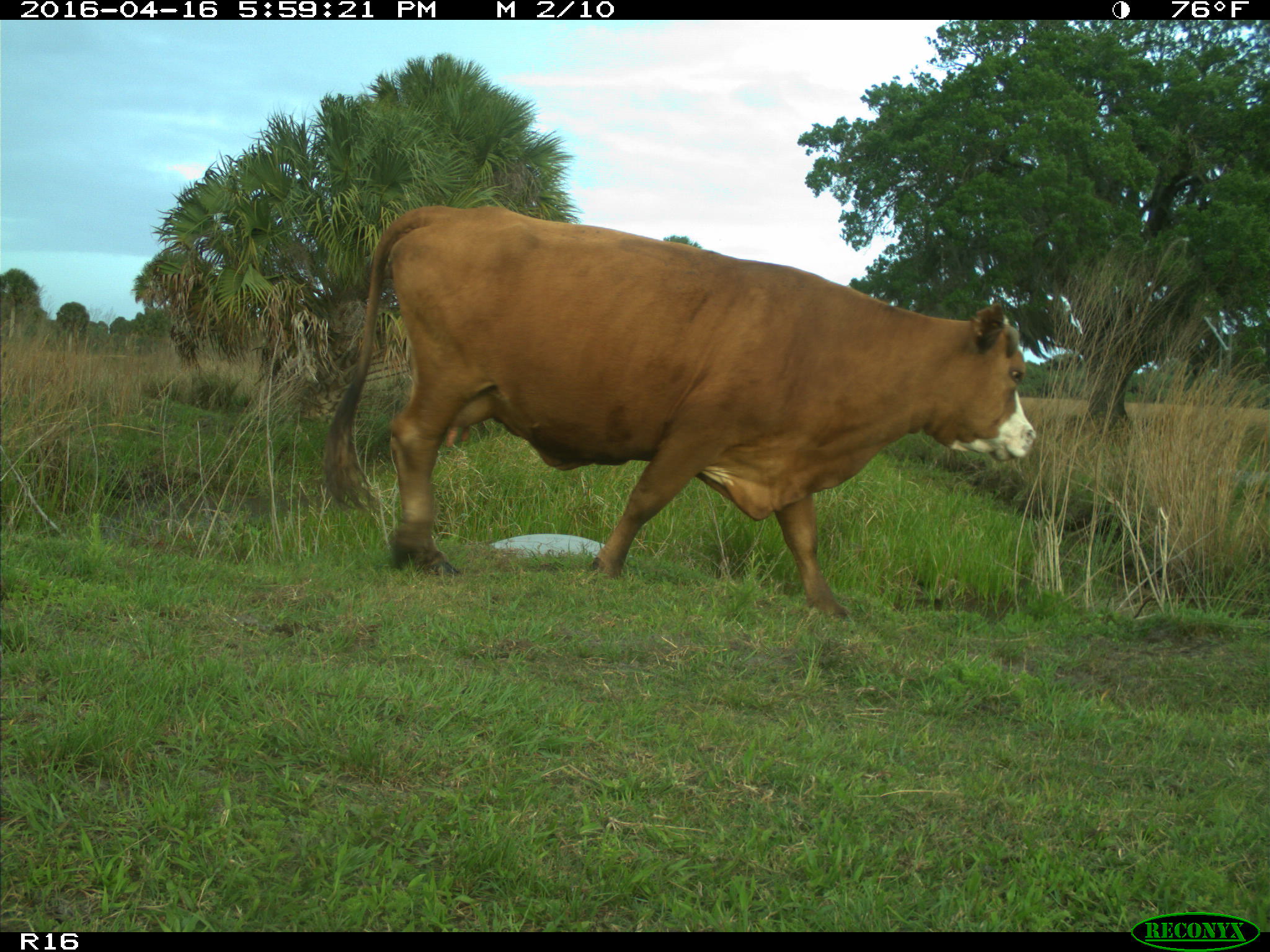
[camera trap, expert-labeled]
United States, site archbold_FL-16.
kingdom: Animalia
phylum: Chordata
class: Mammalia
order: Artiodactyla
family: Bovidae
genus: Bos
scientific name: Bos taurus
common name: domestic cow